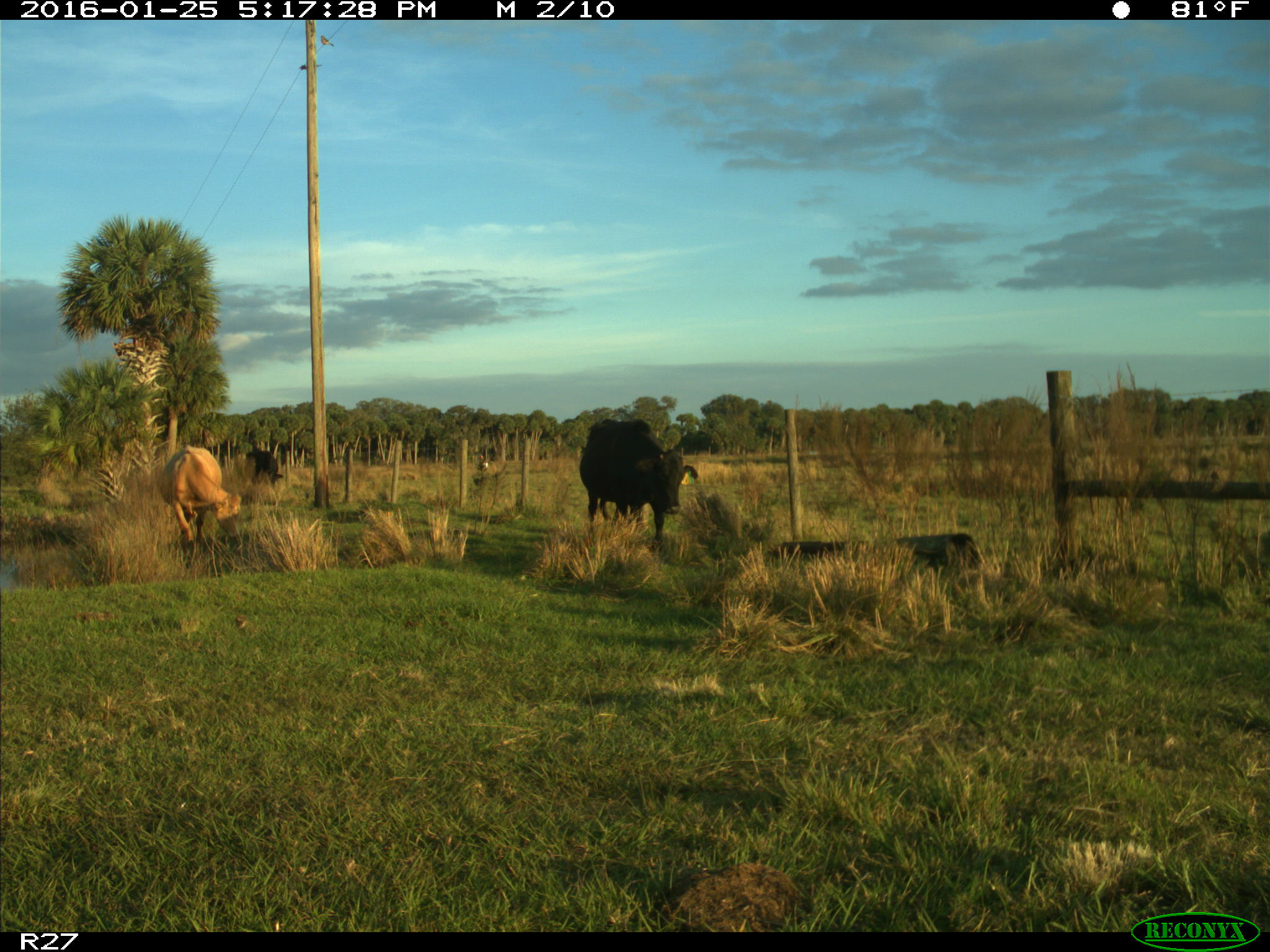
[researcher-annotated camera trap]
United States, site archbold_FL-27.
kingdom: Animalia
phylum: Chordata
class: Mammalia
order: Artiodactyla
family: Bovidae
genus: Bos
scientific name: Bos taurus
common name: domestic cow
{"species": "Bos taurus (domestic cow)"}